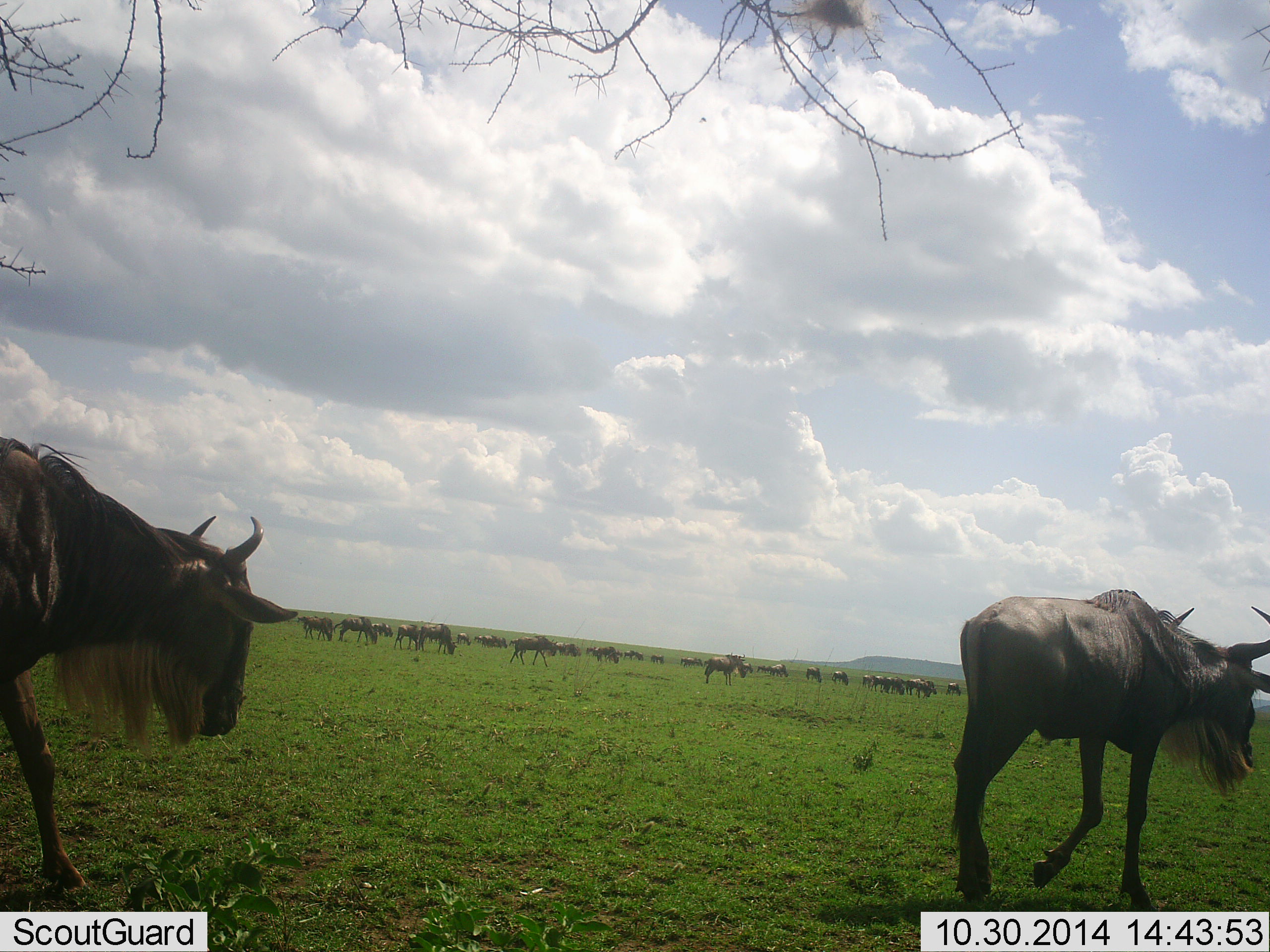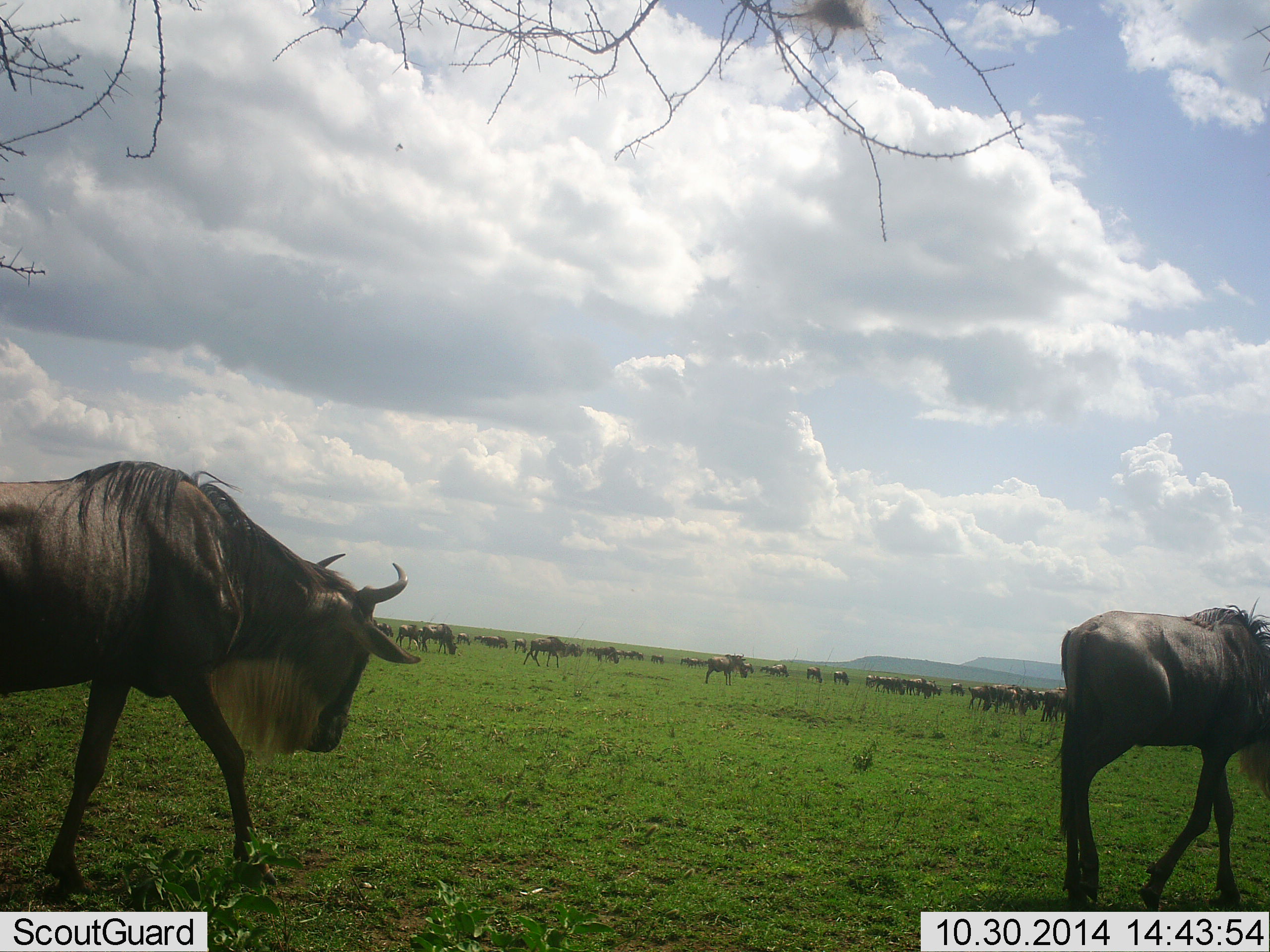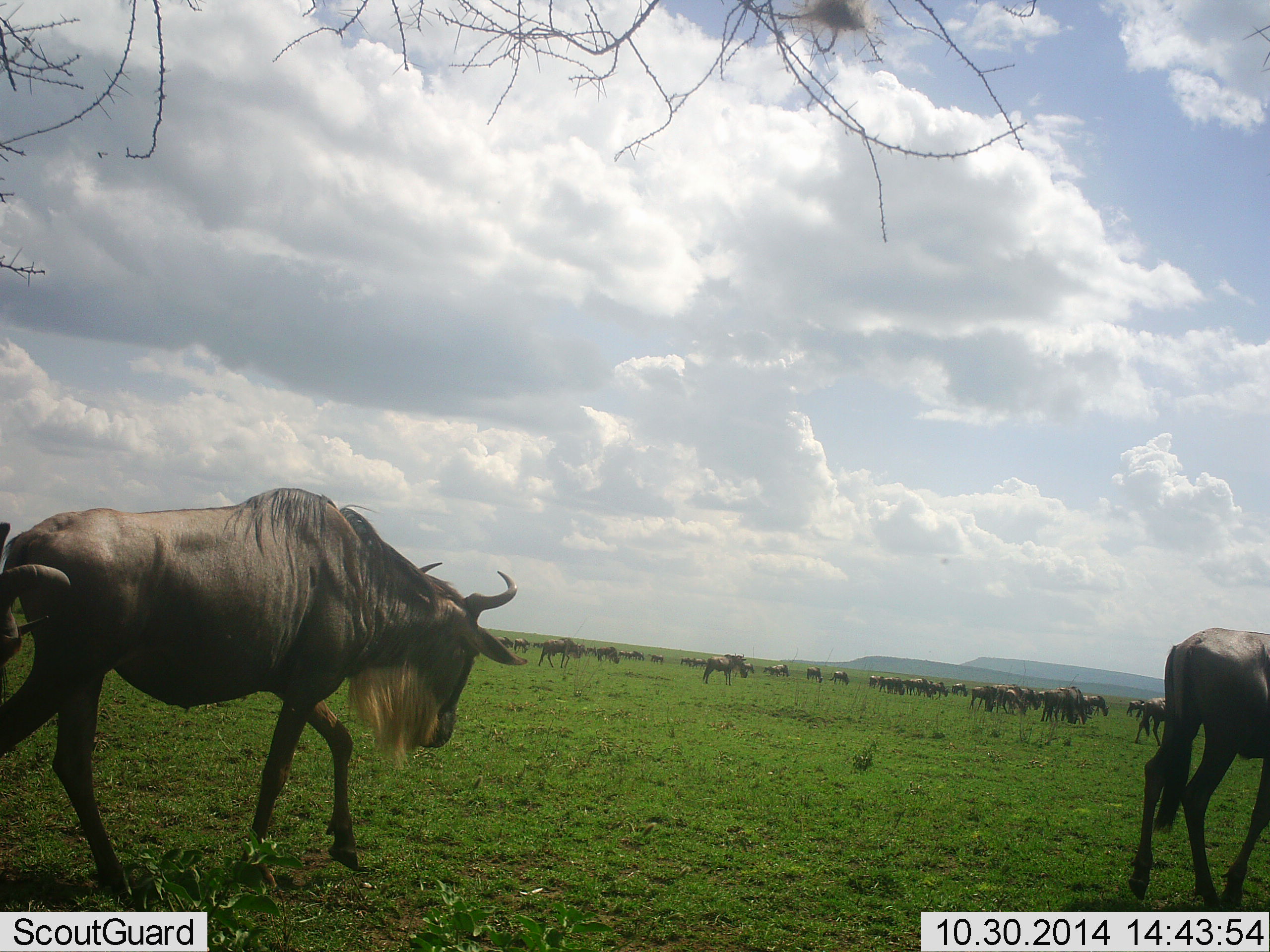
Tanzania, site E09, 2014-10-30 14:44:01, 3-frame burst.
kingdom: Animalia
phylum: Chordata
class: Mammalia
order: Artiodactyla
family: Bovidae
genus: Connochaetes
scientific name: Connochaetes taurinus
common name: blue wildebeest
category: wildebeest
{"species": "wildebeest (blue wildebeest) (Connochaetes taurinus)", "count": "11-50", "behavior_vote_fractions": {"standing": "50%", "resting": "10%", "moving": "90%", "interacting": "10%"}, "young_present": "0%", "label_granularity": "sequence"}